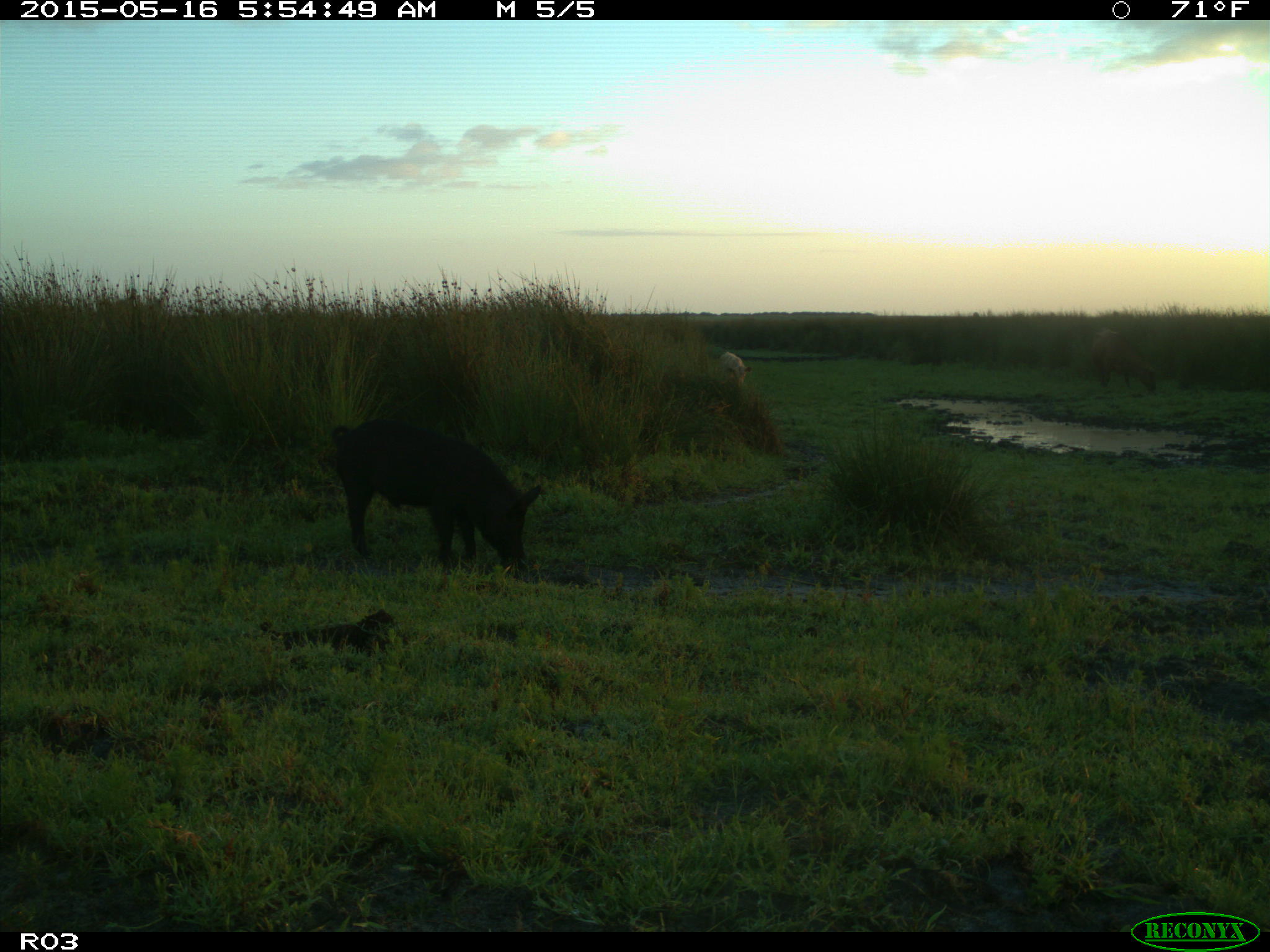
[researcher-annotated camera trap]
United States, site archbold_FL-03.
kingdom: Animalia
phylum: Chordata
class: Mammalia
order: Artiodactyla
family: Suidae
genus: Sus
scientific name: Sus scrofa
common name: wild boar